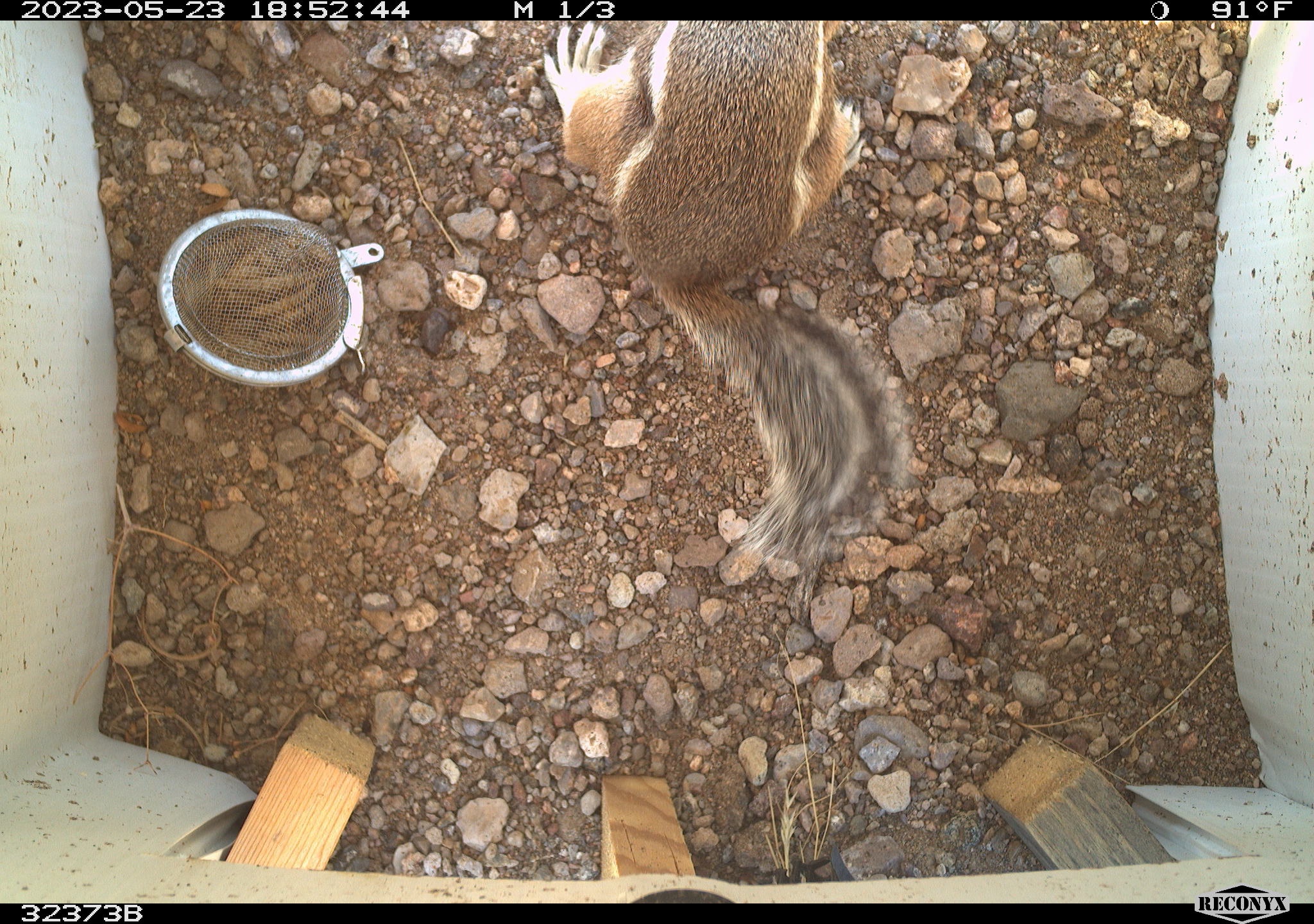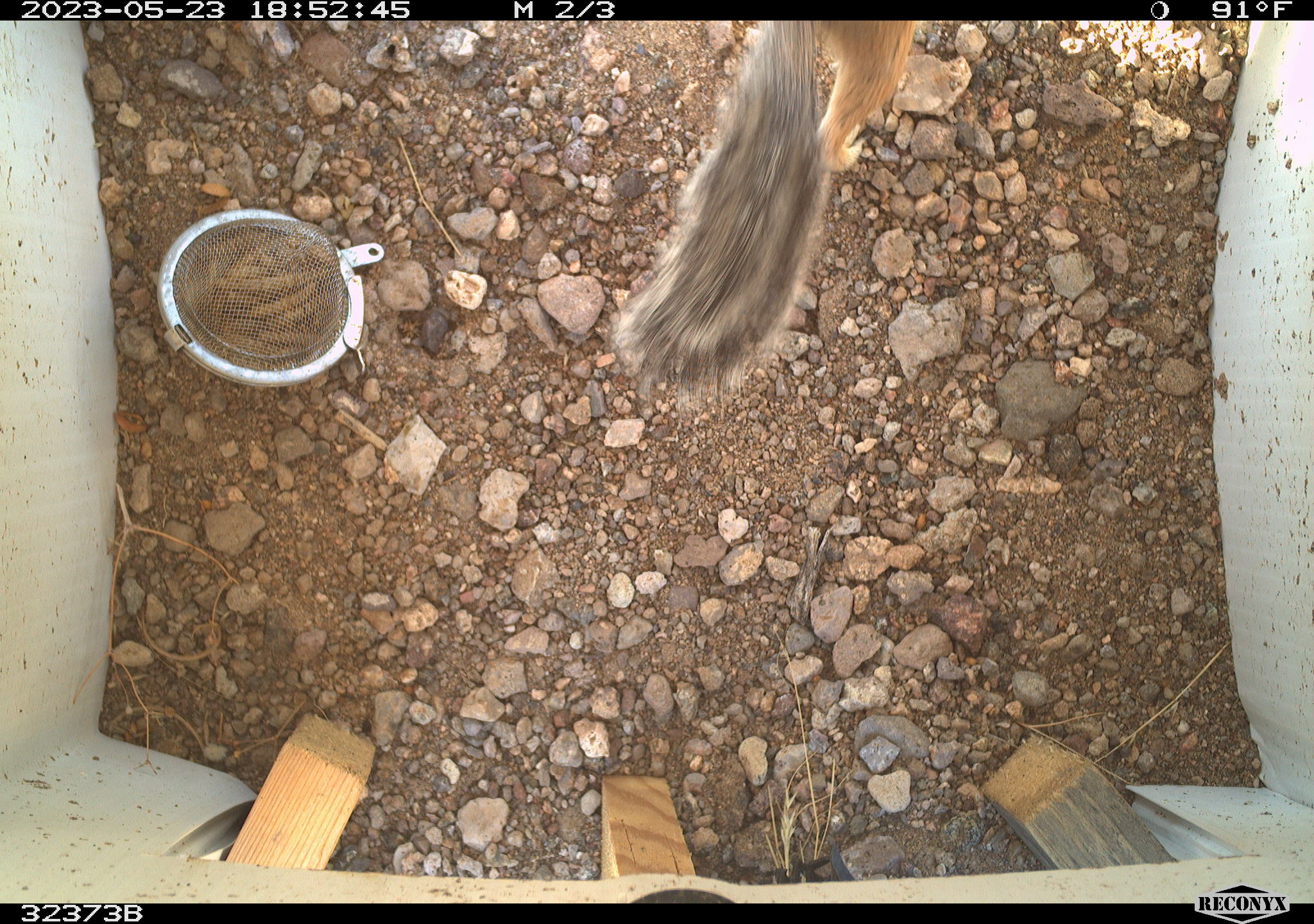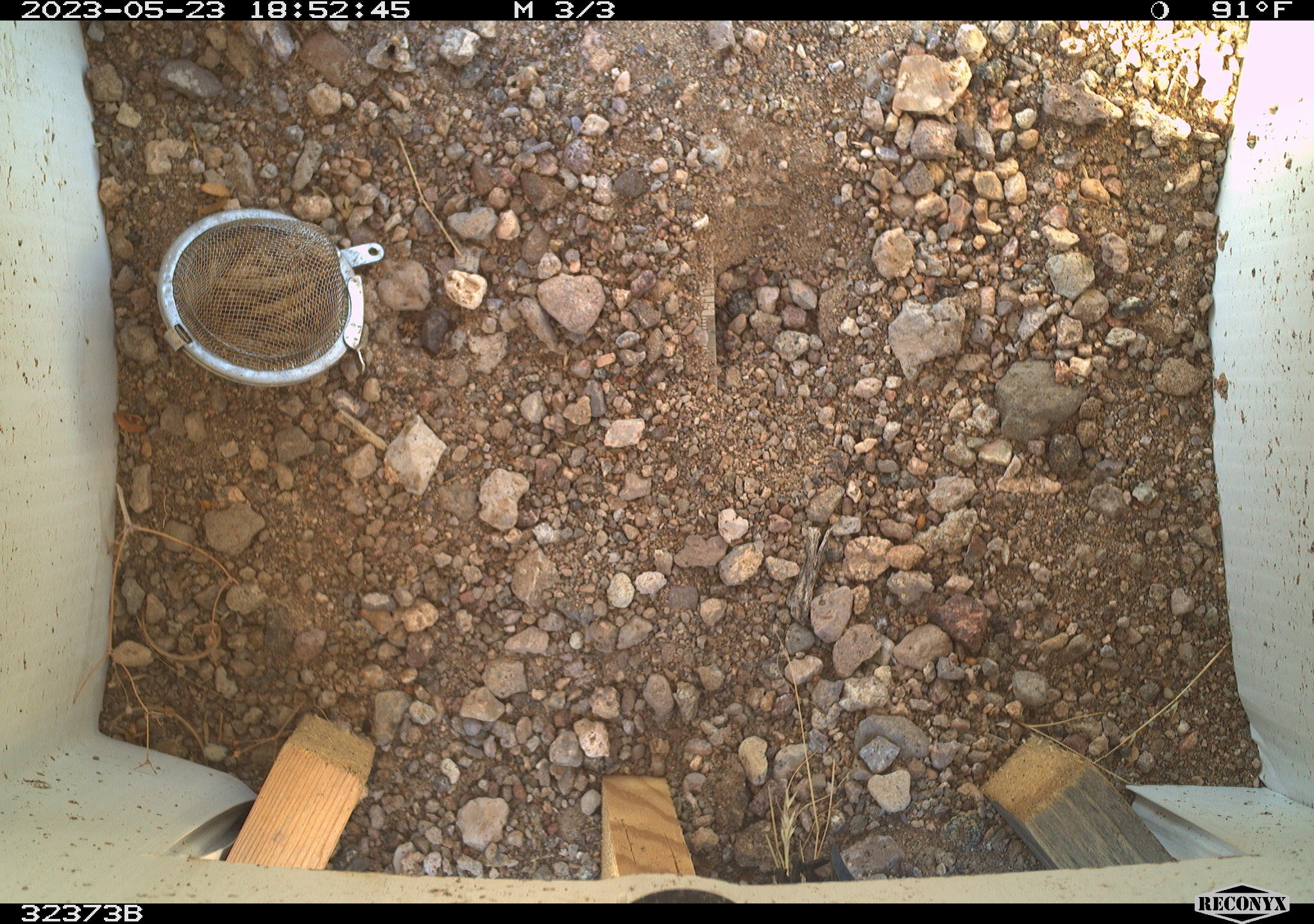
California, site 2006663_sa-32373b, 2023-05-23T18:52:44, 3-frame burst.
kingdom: Animalia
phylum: Chordata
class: Mammalia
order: Rodentia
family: Sciuridae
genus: Ammospermophilus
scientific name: Ammospermophilus leucurus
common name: white-tailed antelope squirrel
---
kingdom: Animalia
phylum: Arthropoda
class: Insecta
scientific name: Insecta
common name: insect